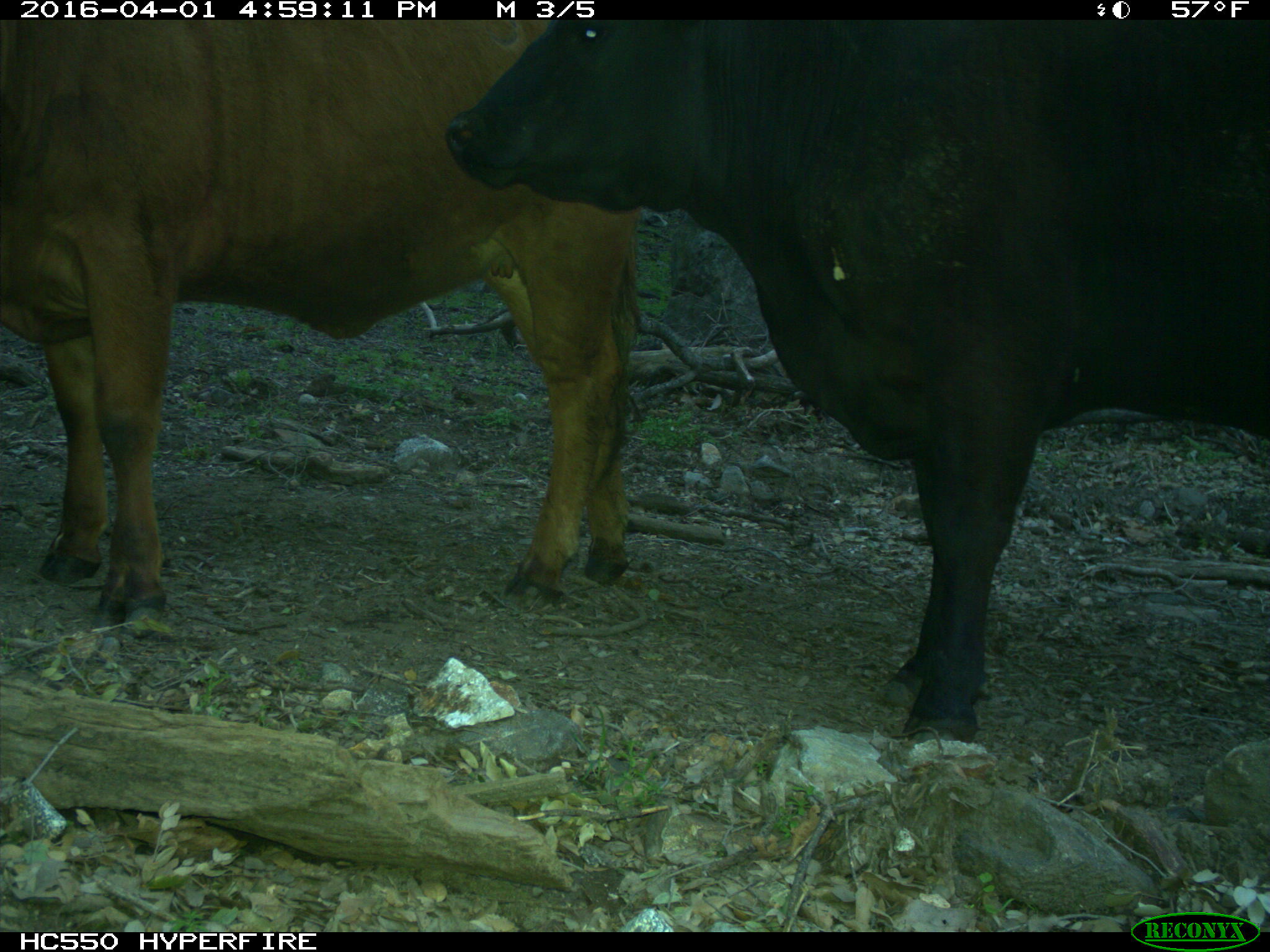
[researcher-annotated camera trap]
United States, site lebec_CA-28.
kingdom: Animalia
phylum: Chordata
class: Mammalia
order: Artiodactyla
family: Bovidae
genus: Bos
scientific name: Bos taurus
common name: domestic cow